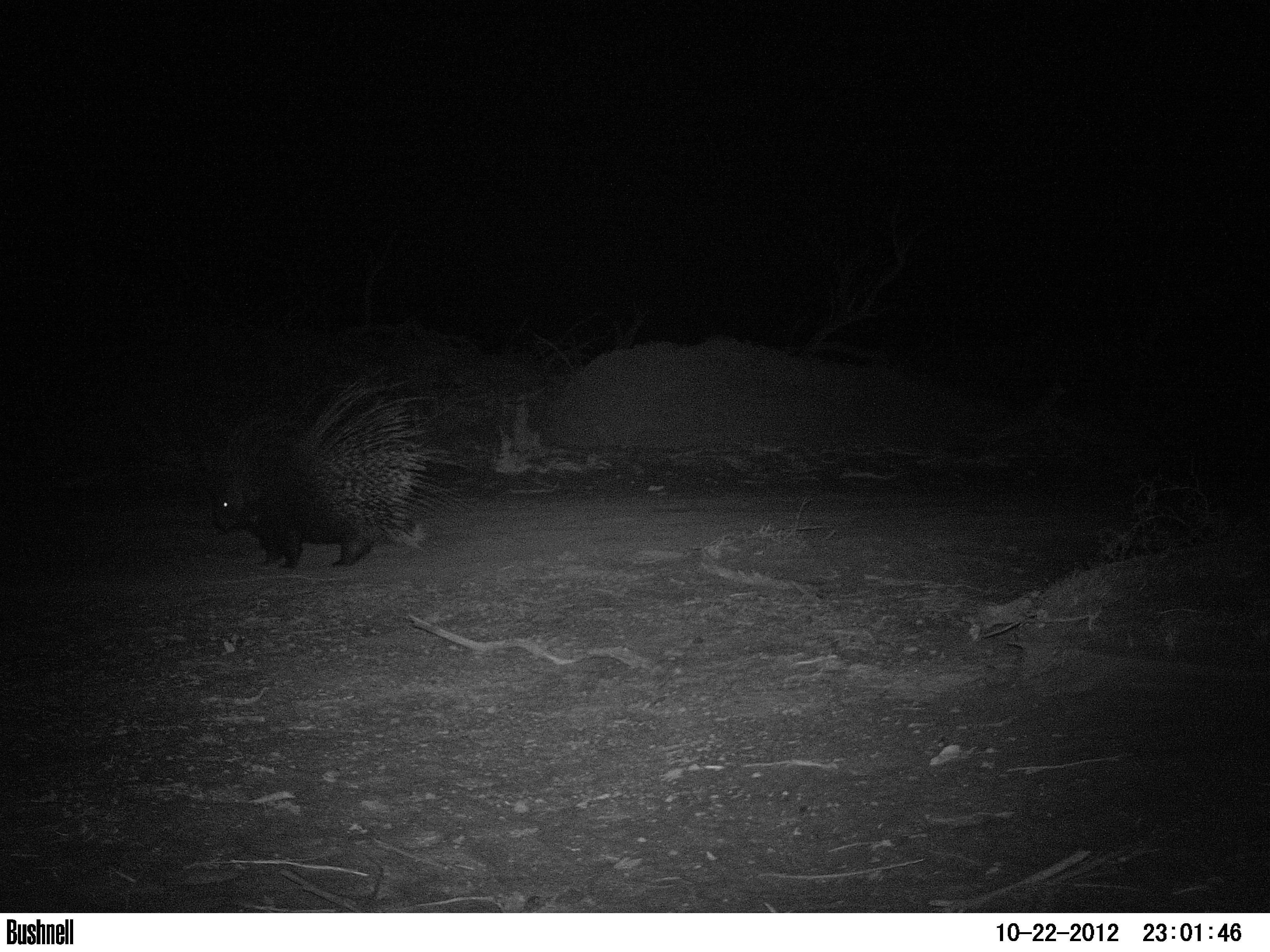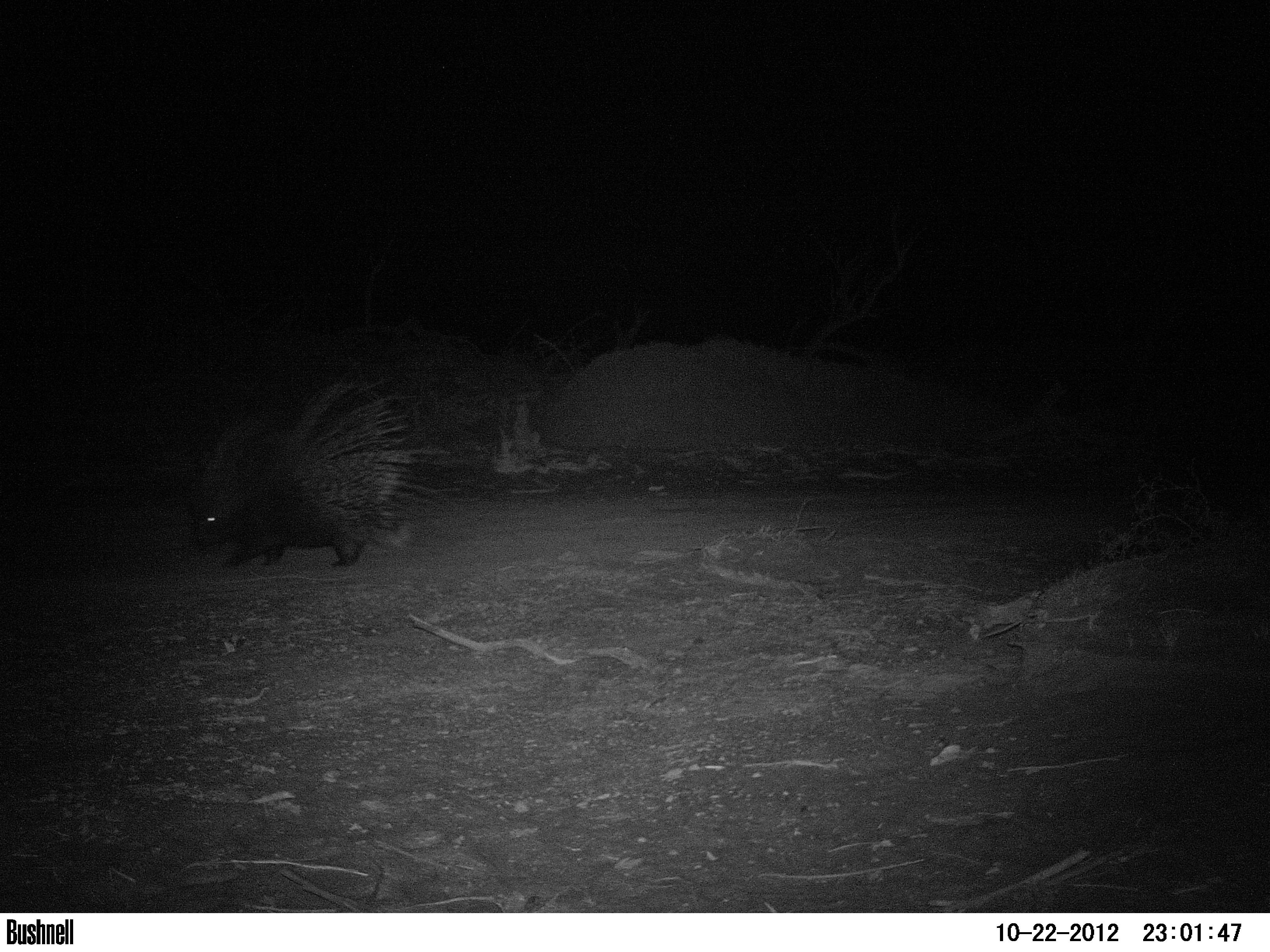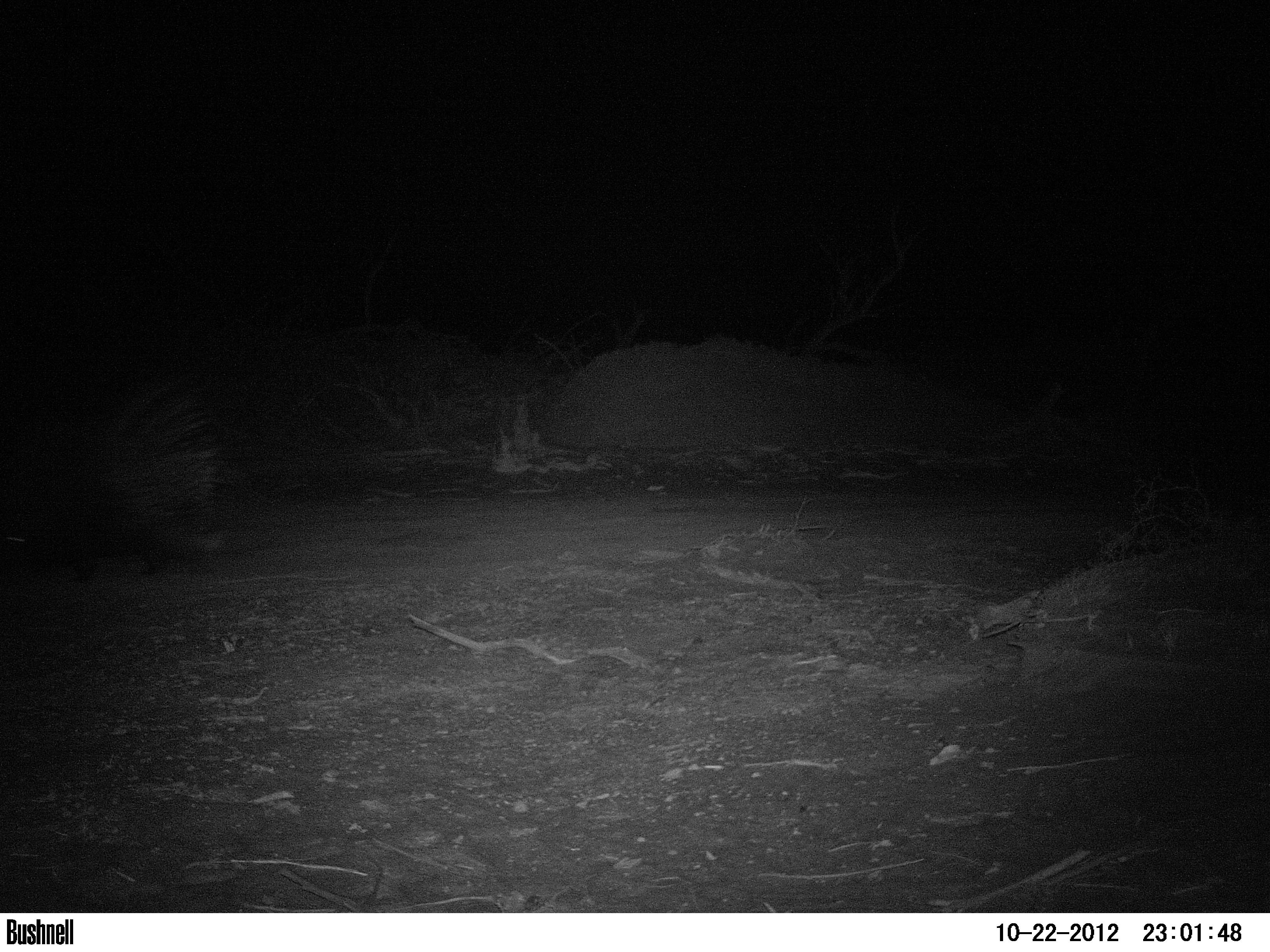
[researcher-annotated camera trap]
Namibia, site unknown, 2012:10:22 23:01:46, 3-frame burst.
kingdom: Animalia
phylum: Chordata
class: Mammalia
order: Rodentia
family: Hystricidae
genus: Hystrix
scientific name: Hystrix africaeaustralis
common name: cape porcupine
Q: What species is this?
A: Hystrix africaeaustralis (cape porcupine).